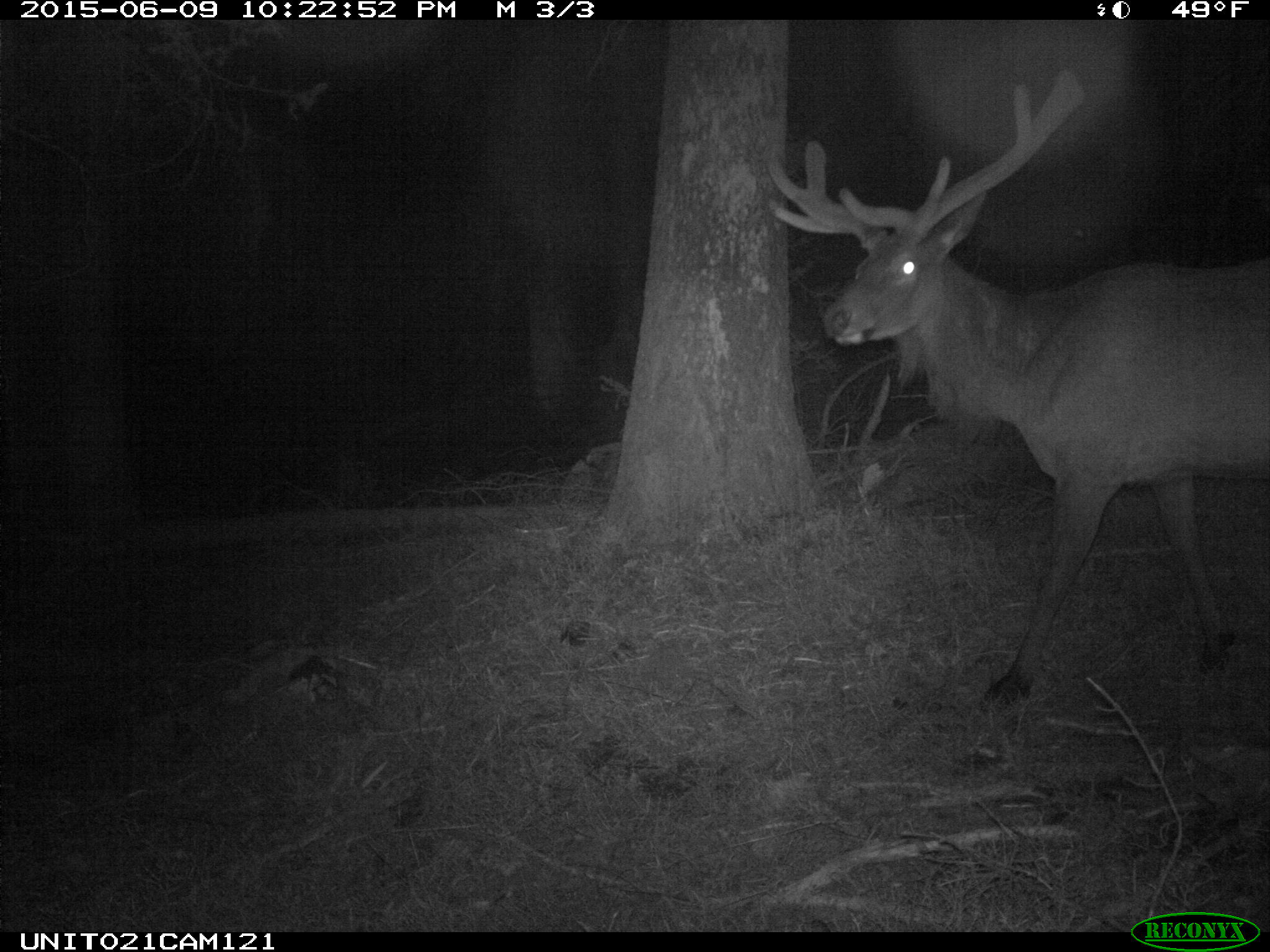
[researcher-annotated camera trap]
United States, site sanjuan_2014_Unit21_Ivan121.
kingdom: Animalia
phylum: Chordata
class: Mammalia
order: Artiodactyla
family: Cervidae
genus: Cervus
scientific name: Cervus elaphus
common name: red deer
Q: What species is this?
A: Cervus elaphus (red deer).